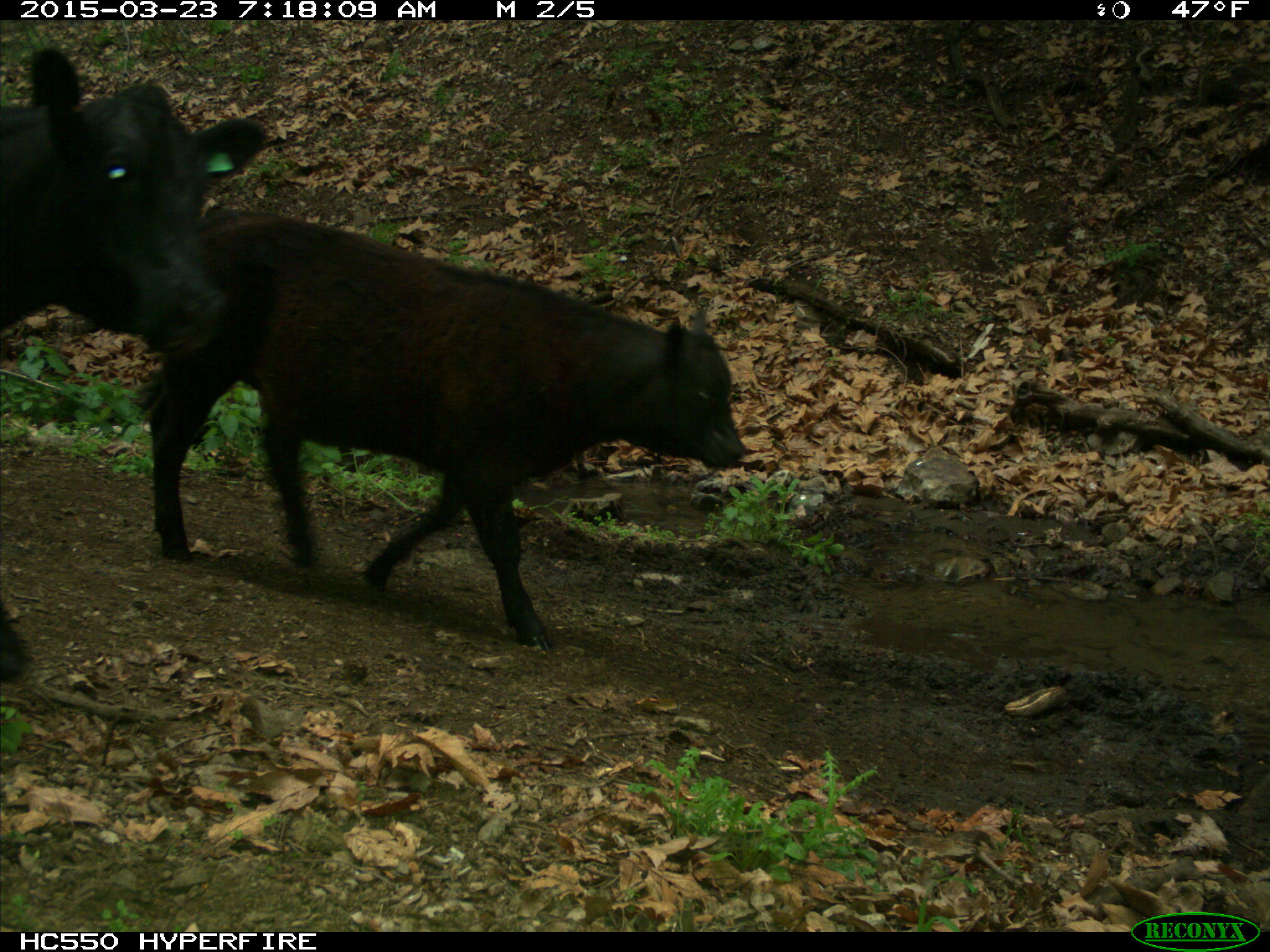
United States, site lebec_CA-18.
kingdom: Animalia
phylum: Chordata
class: Mammalia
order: Artiodactyla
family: Bovidae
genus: Bos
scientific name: Bos taurus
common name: domestic cow